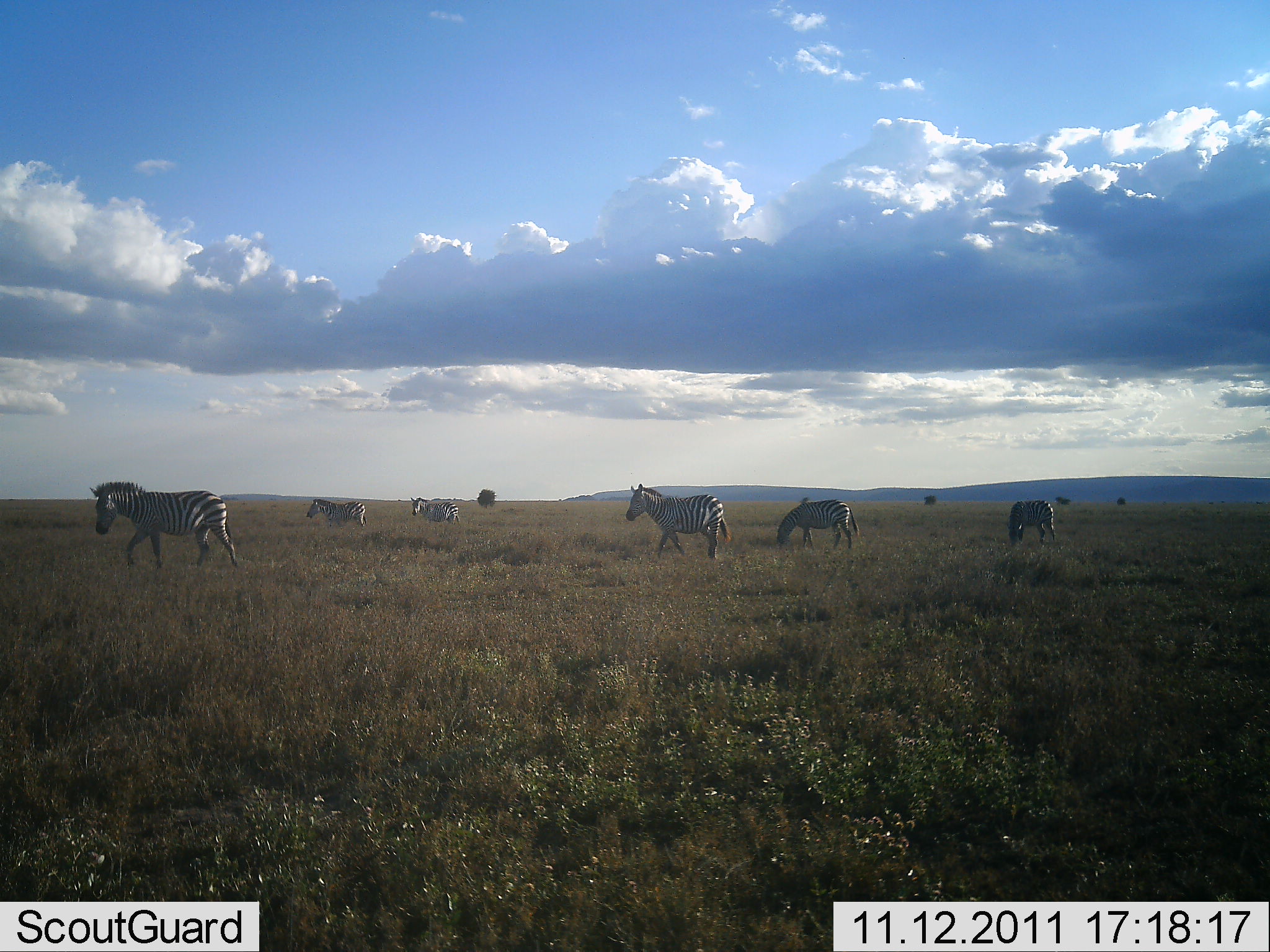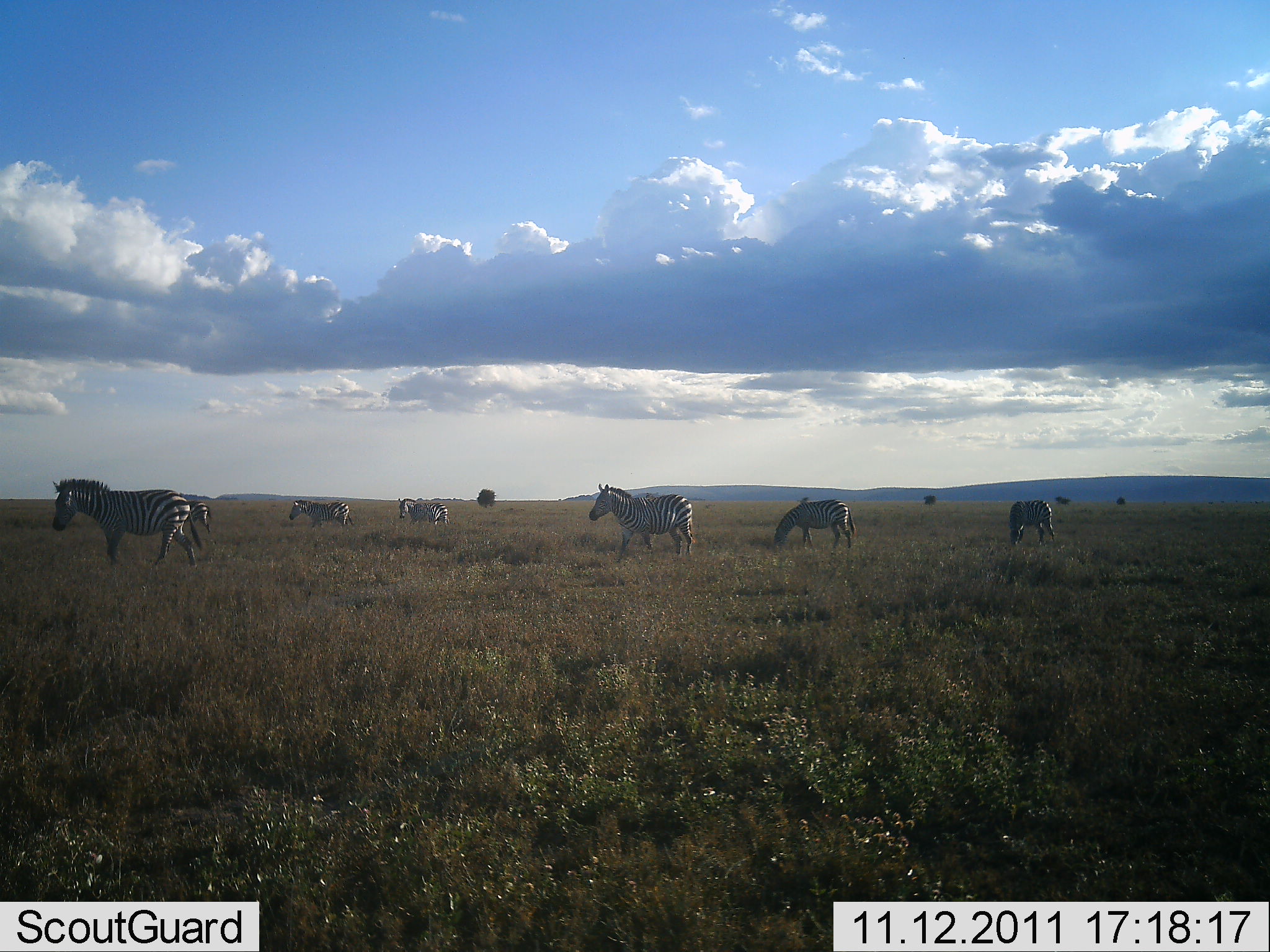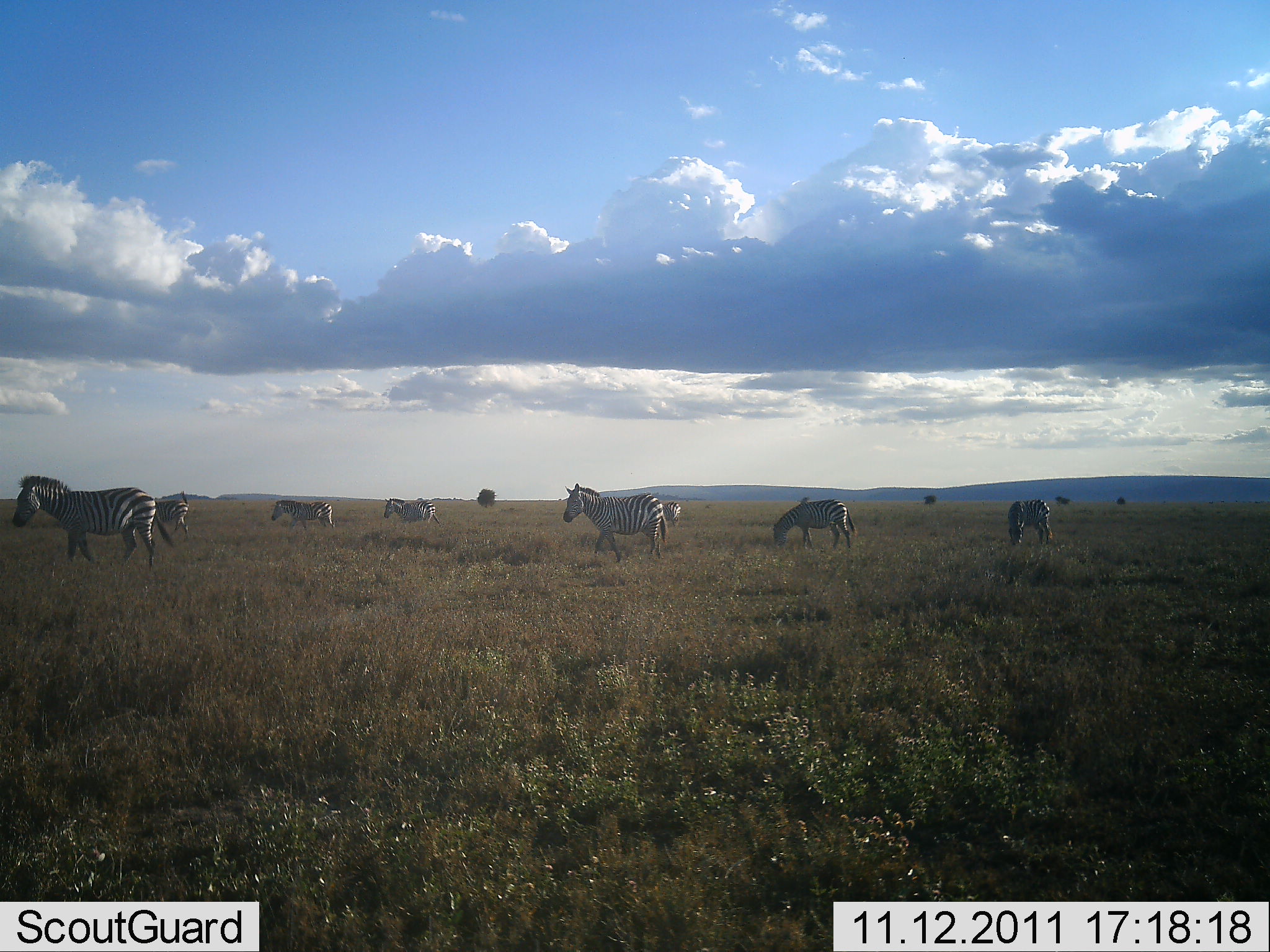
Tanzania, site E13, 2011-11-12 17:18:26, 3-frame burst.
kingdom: Animalia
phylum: Chordata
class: Mammalia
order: Perissodactyla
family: Equidae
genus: Equus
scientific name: Equus quagga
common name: plains zebra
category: zebra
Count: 6.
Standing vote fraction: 27%.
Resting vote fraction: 0%.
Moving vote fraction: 82%.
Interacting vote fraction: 9%.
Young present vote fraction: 0%.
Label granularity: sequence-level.